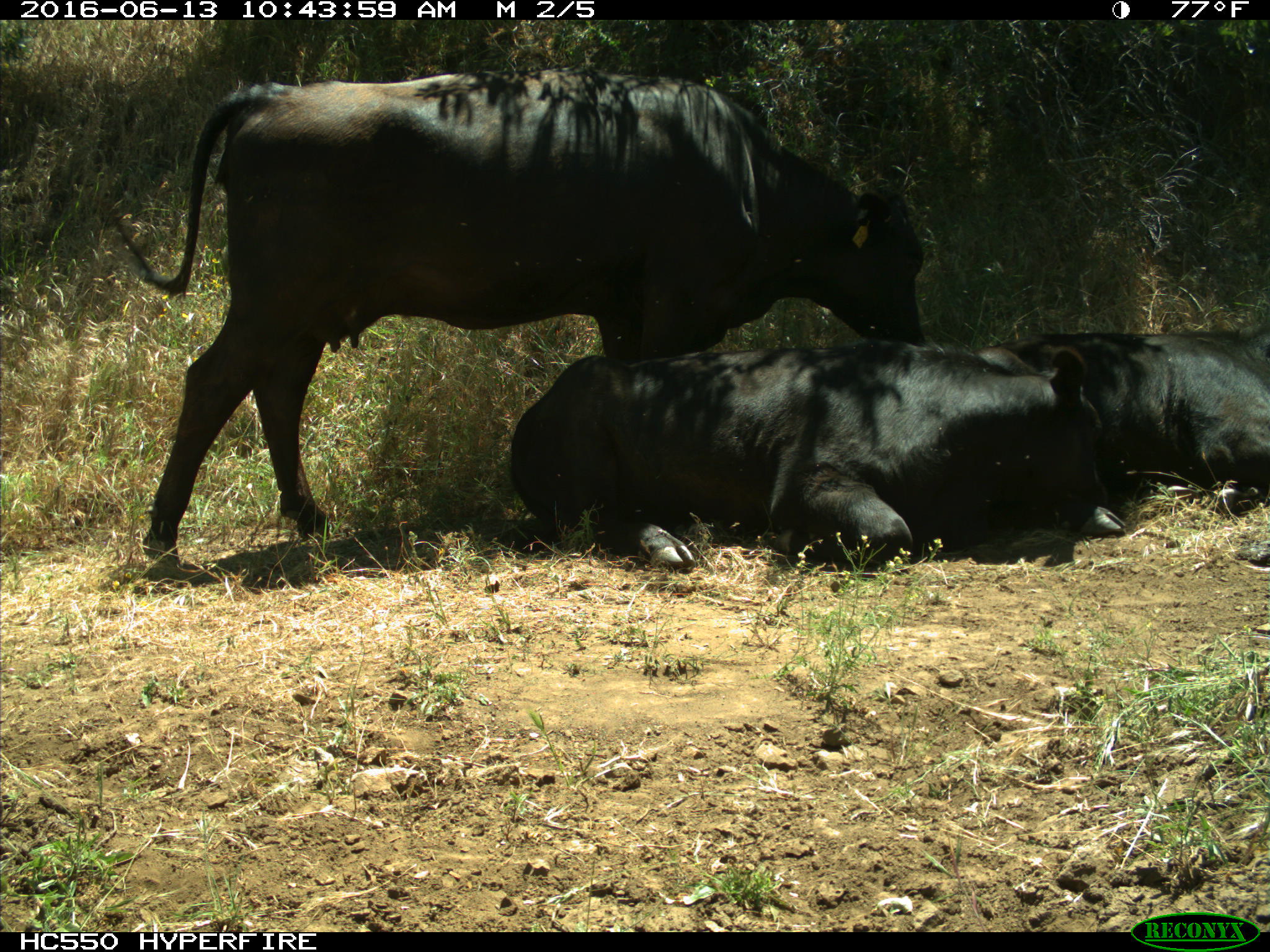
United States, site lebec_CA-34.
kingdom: Animalia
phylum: Chordata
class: Mammalia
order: Artiodactyla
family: Bovidae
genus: Bos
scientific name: Bos taurus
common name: domestic cow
Bos taurus (domestic cow).